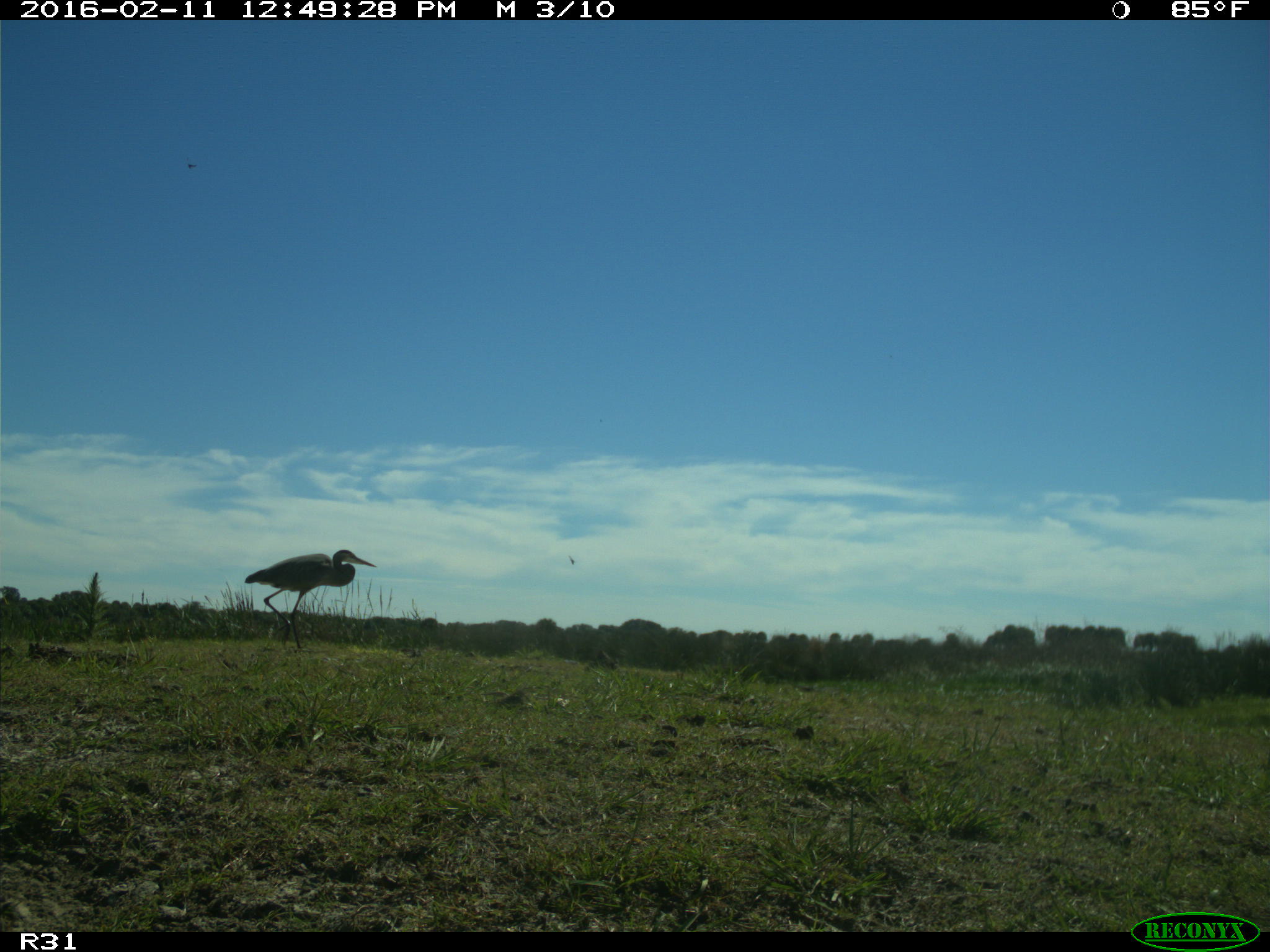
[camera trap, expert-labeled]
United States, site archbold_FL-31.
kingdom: Animalia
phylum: Chordata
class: Aves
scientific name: Aves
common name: birds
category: unidentified bird